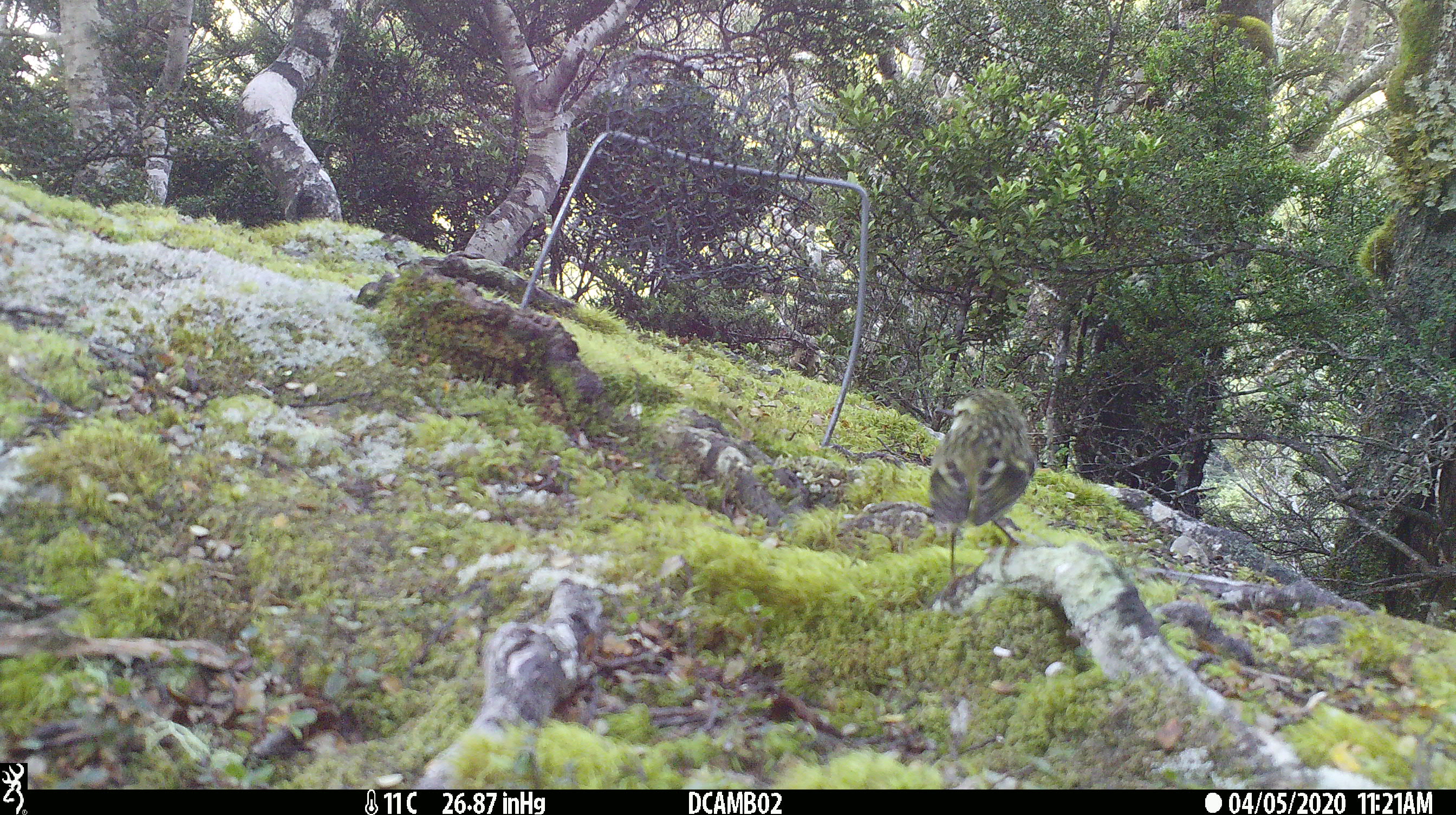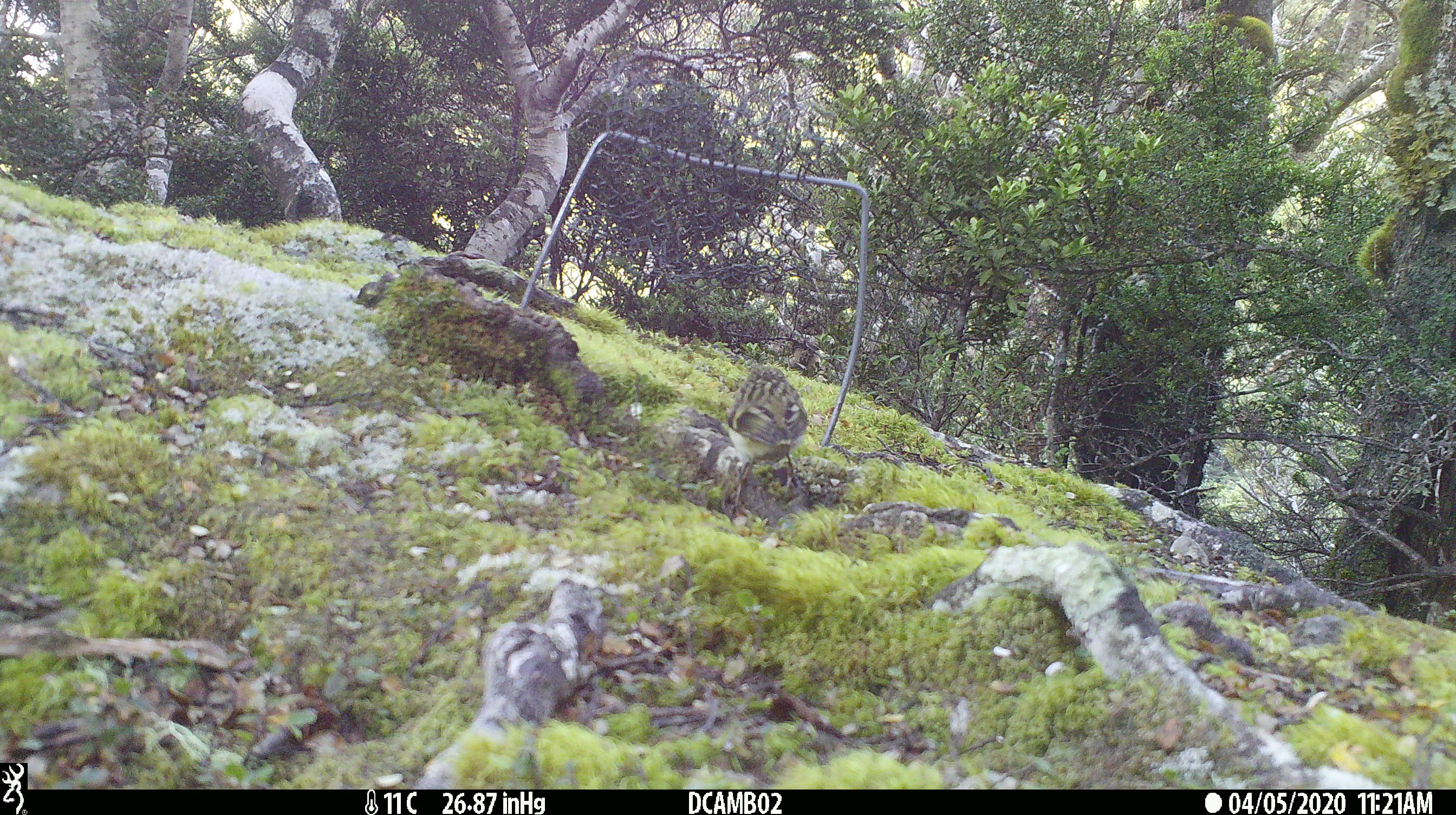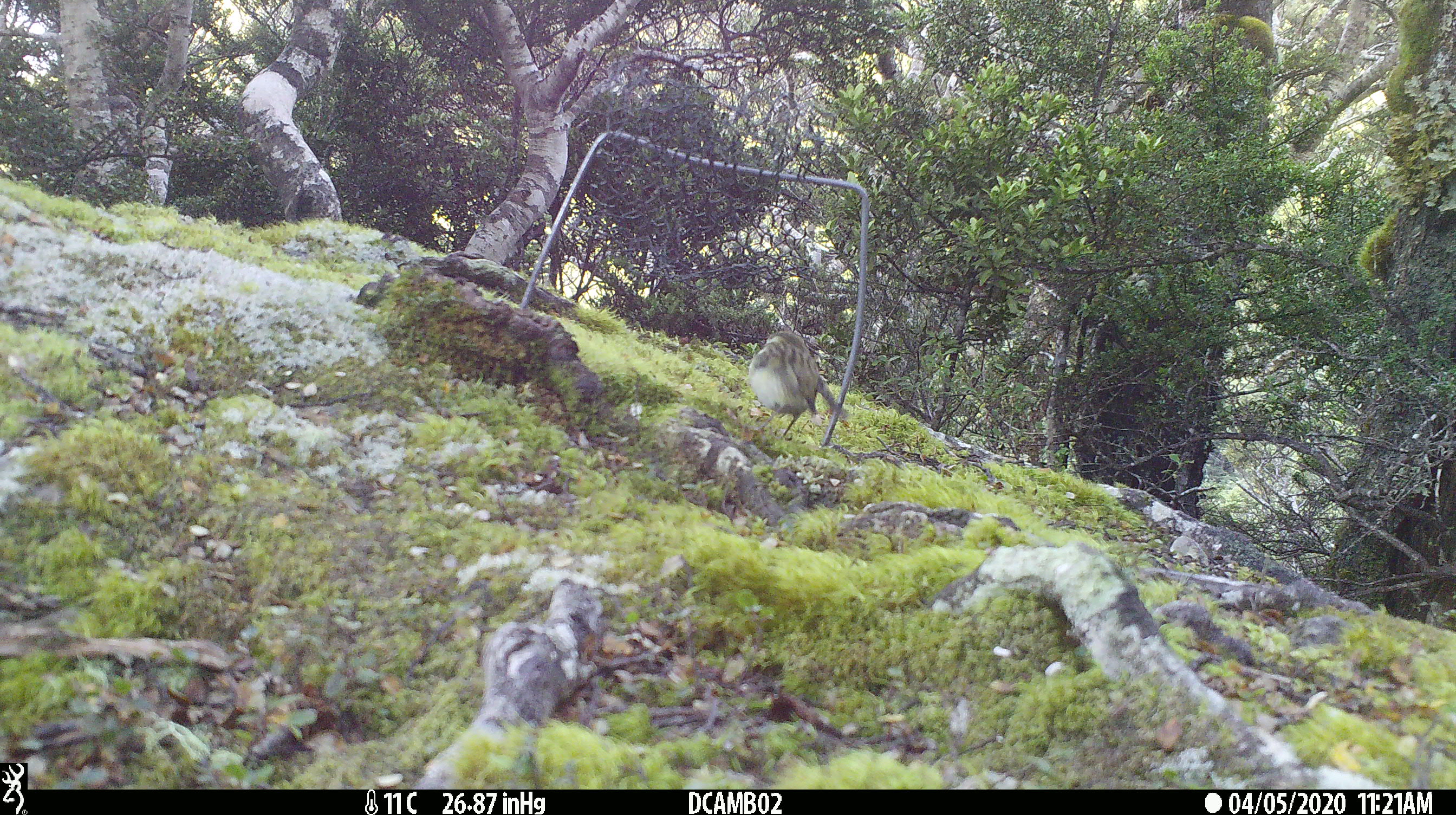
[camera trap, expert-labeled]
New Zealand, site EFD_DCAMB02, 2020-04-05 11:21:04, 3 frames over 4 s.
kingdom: Animalia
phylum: Chordata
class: Aves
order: Passeriformes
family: Acanthisittidae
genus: Acanthisitta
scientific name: Acanthisitta chloris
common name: rifleman